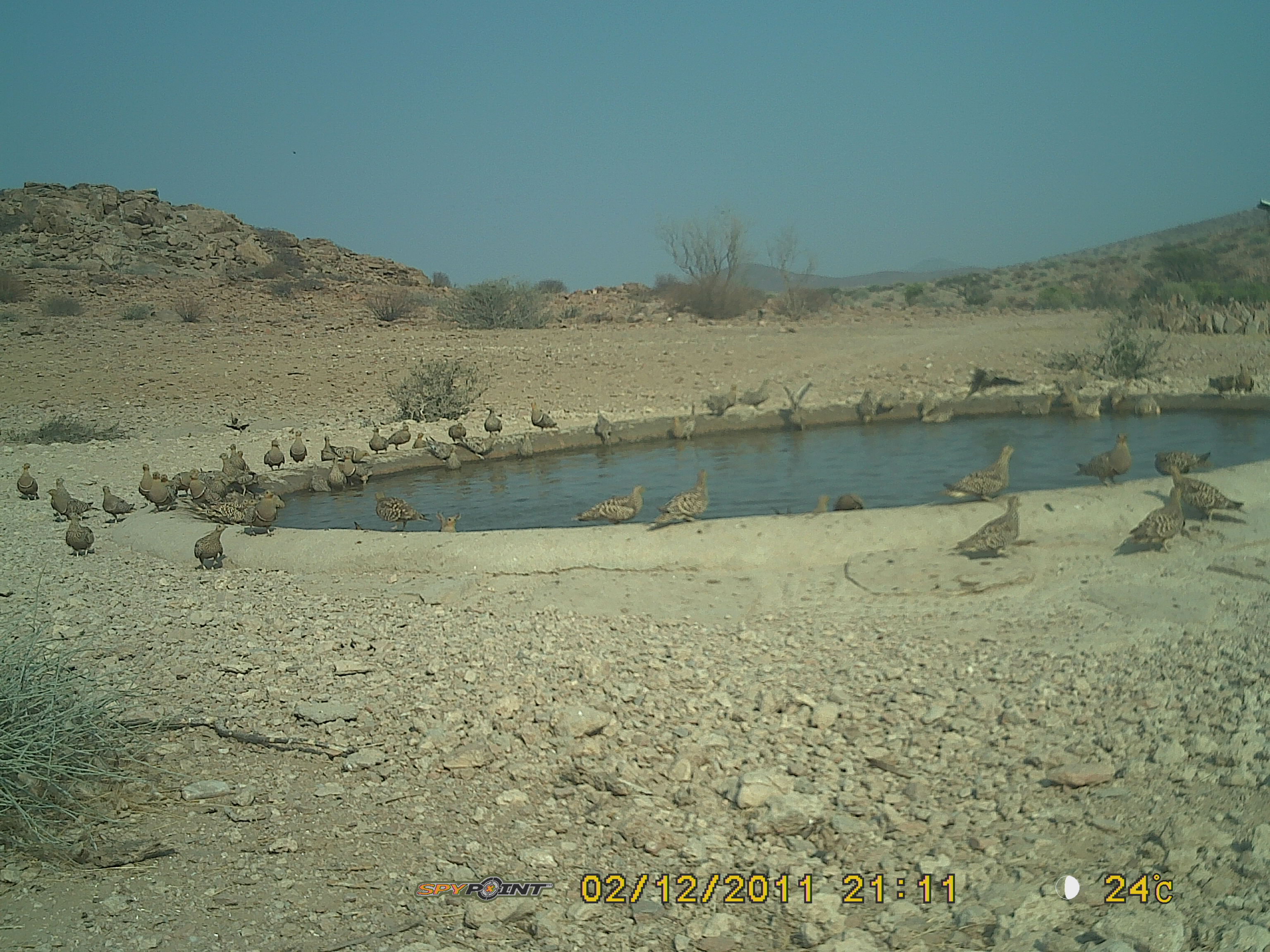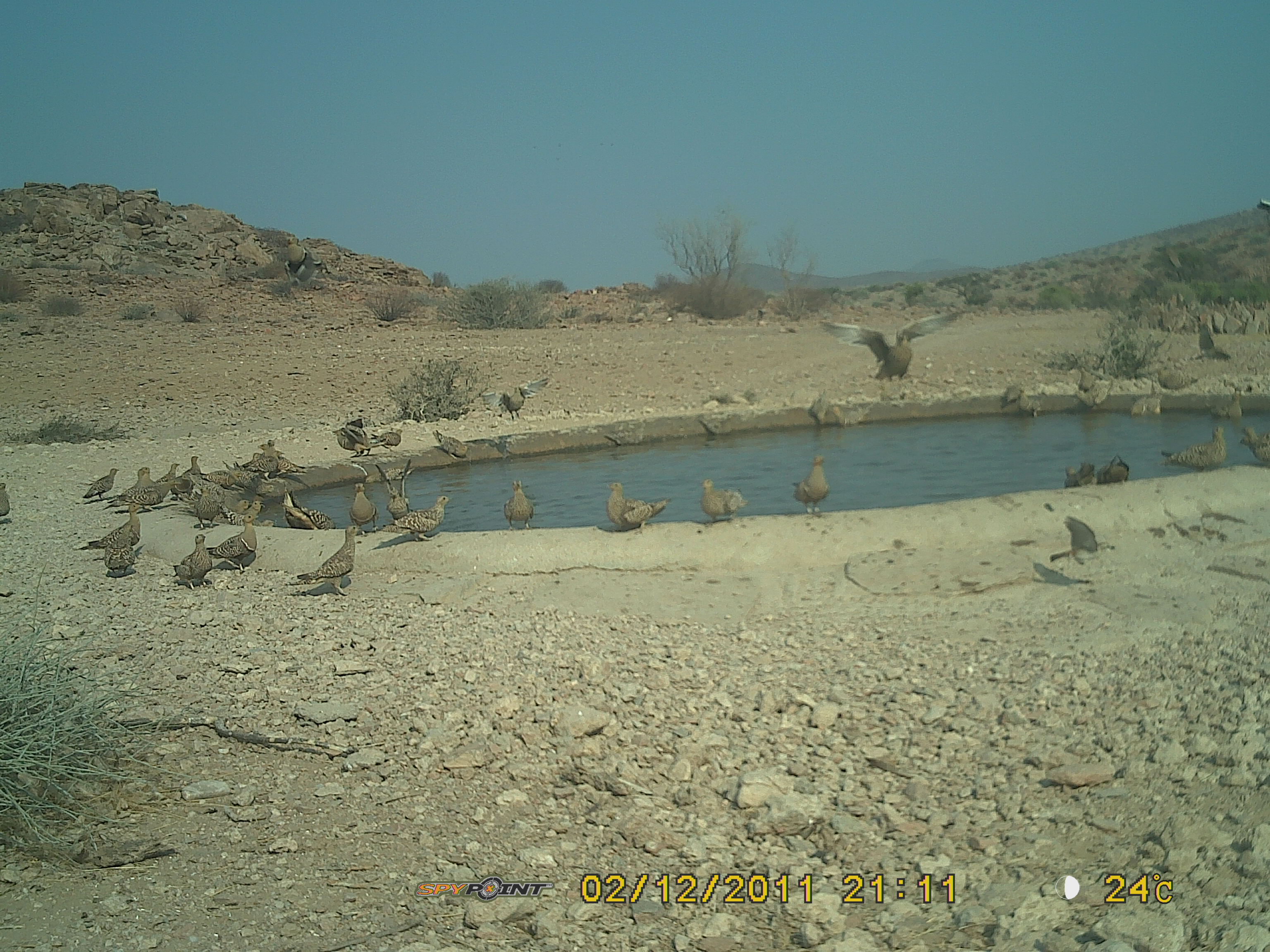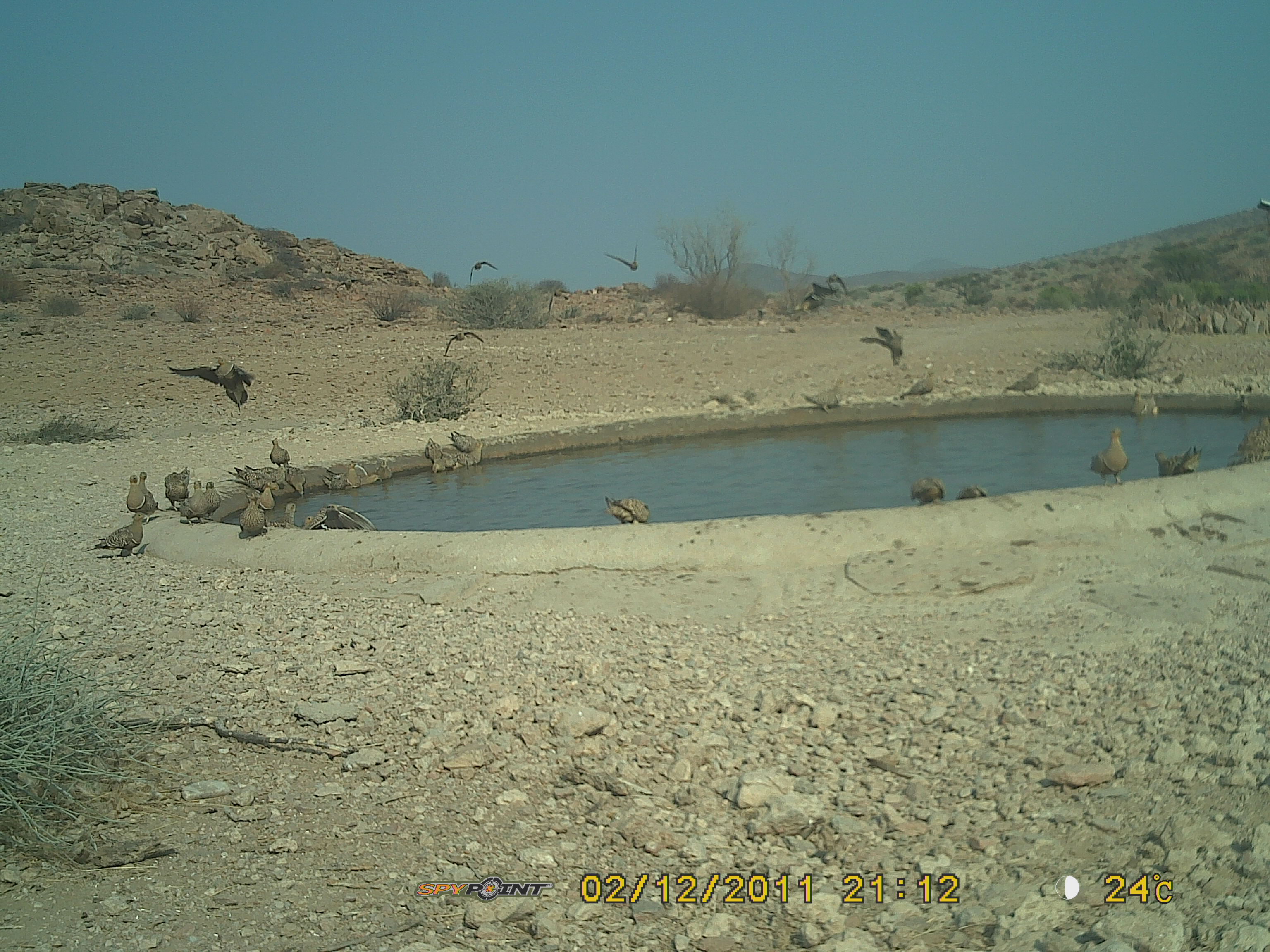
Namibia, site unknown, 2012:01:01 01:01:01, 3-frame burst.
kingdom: Animalia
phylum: Chordata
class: Aves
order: Pterocliformes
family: Pteroclidae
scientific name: Pteroclidae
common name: sandgrouse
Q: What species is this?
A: Pteroclidae (sandgrouse).